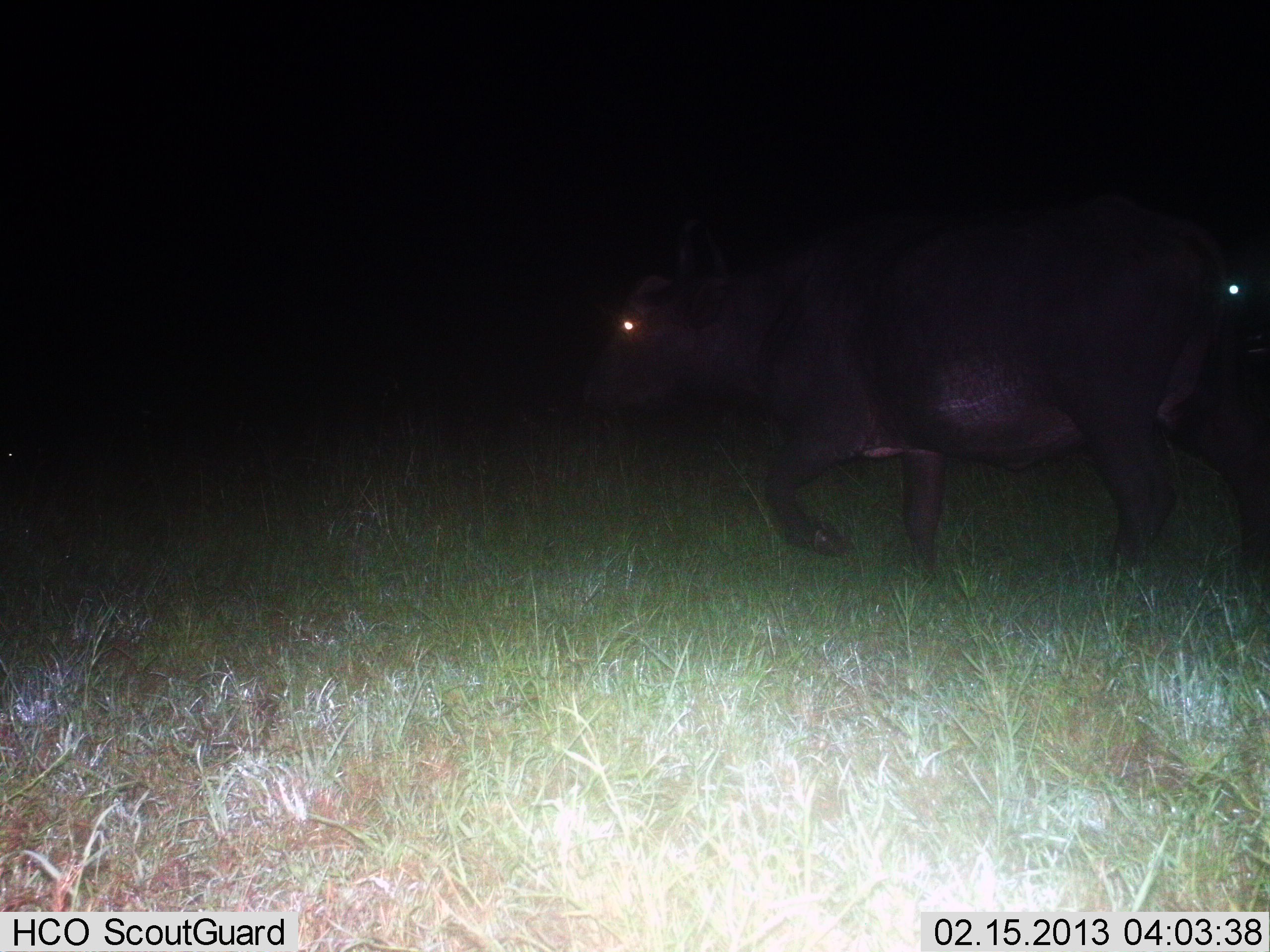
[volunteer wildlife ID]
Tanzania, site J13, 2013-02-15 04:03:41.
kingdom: Animalia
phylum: Chordata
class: Mammalia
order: Artiodactyla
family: Bovidae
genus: Syncerus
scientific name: Syncerus caffer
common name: cape buffalo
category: buffalo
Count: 1.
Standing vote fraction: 0%.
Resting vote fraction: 0%.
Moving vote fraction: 100%.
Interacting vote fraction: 0%.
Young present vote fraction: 0%.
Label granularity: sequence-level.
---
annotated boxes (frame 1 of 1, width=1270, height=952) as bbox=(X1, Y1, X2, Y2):
animal: bbox=(583, 236, 1204, 579); bbox=(1164, 260, 1270, 569)